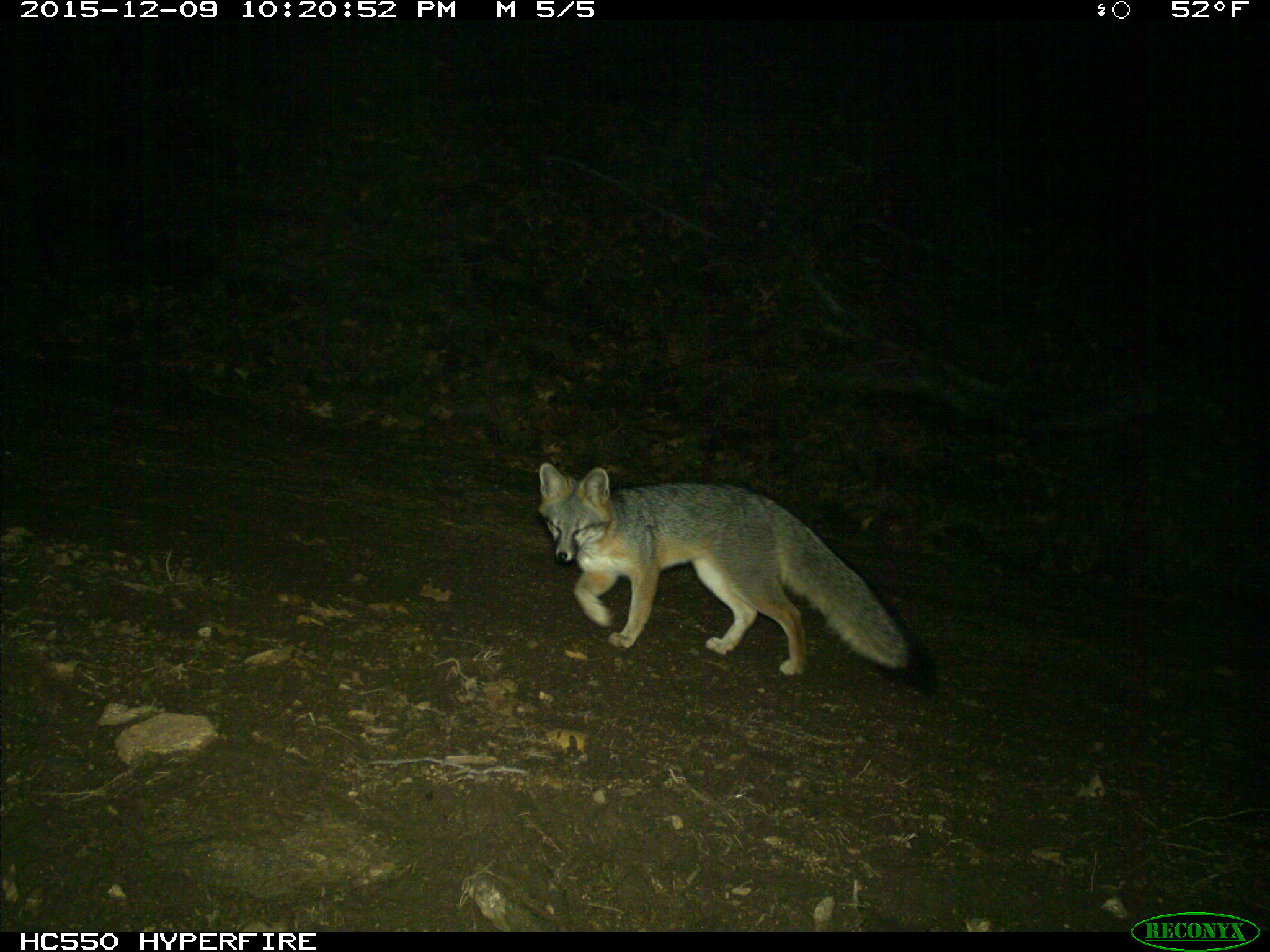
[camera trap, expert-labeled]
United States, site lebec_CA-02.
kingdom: Animalia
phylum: Chordata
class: Mammalia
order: Carnivora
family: Canidae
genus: Urocyon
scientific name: Urocyon cinereoargenteus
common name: gray fox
Urocyon cinereoargenteus (gray fox).